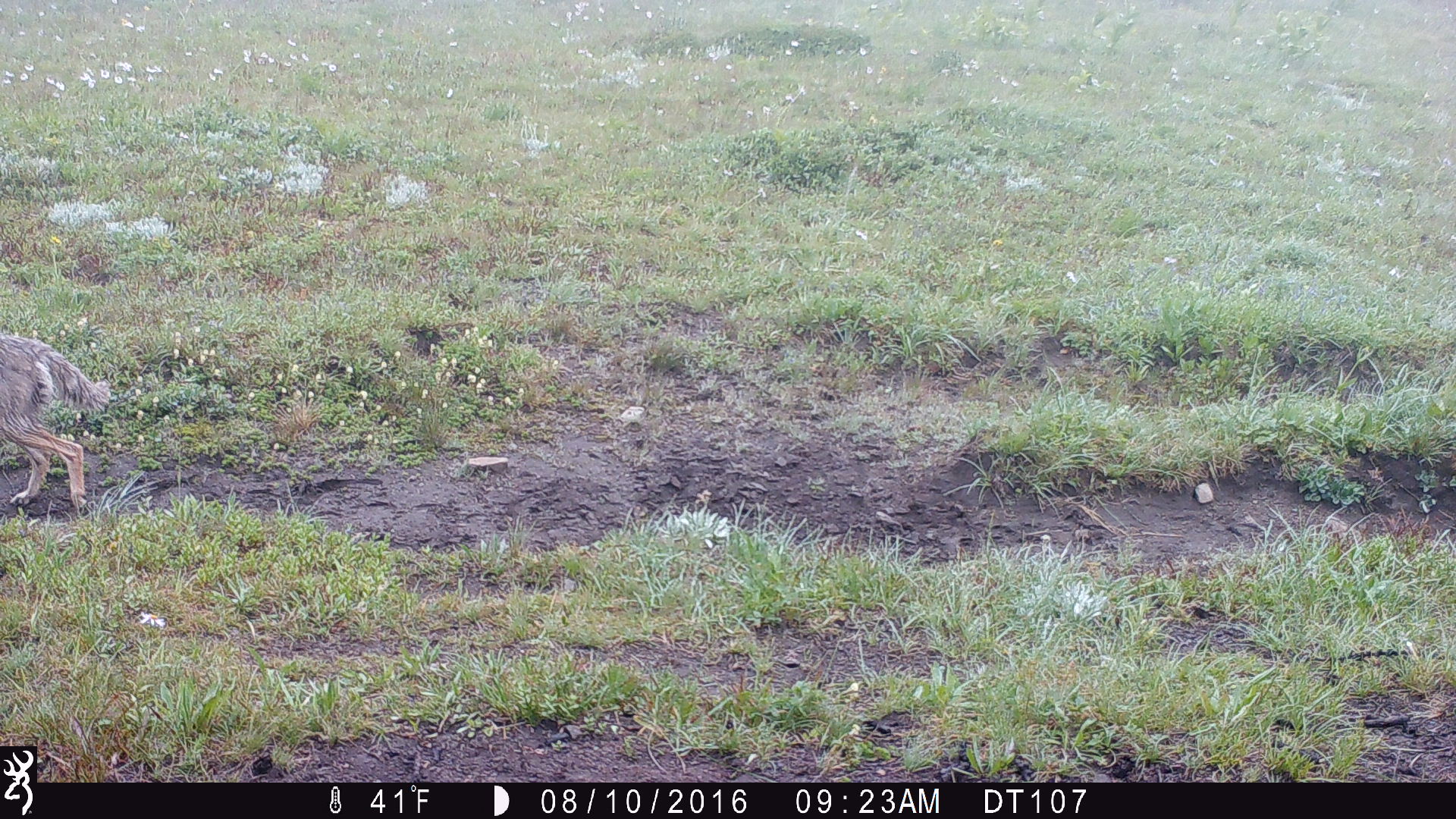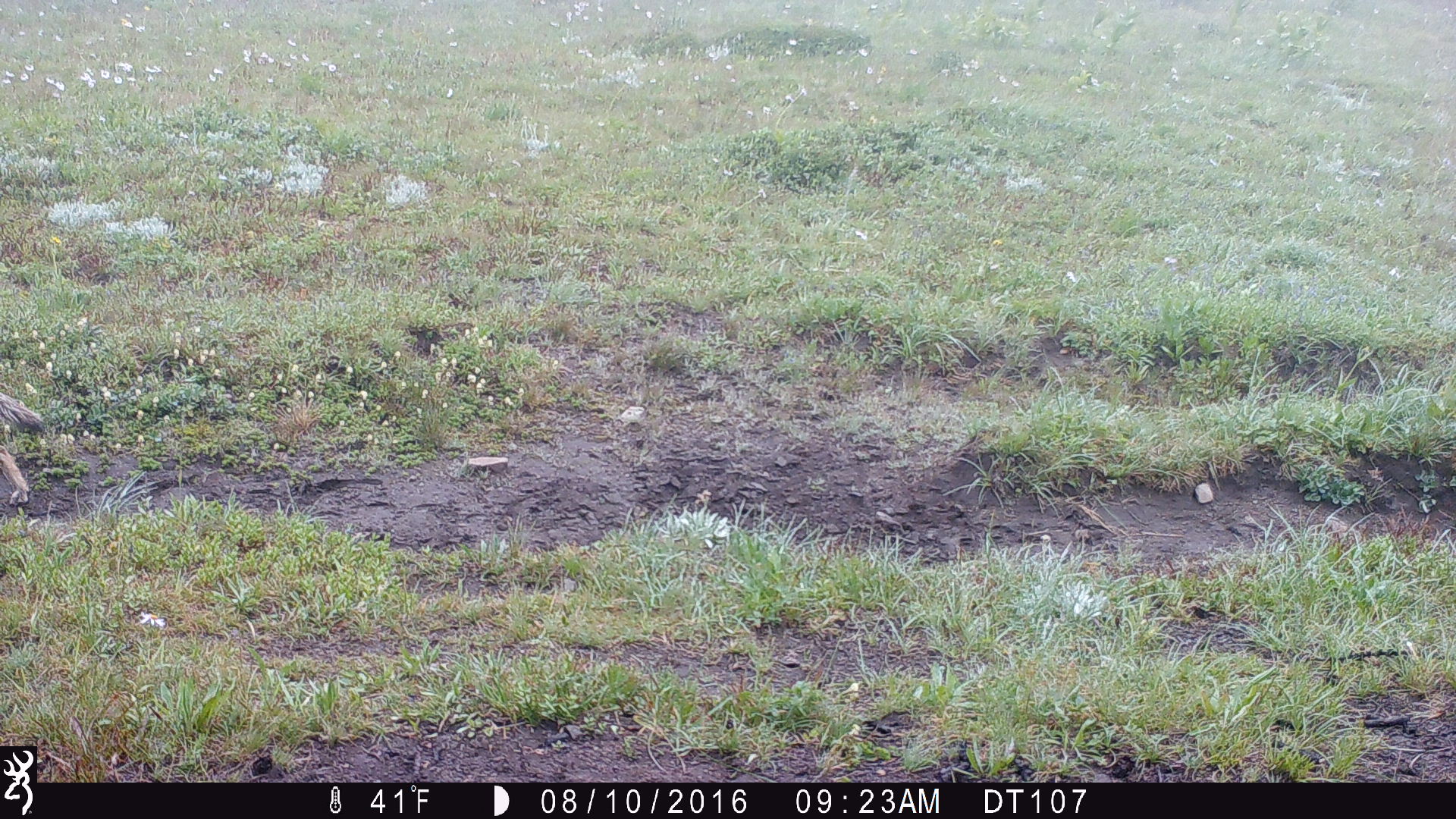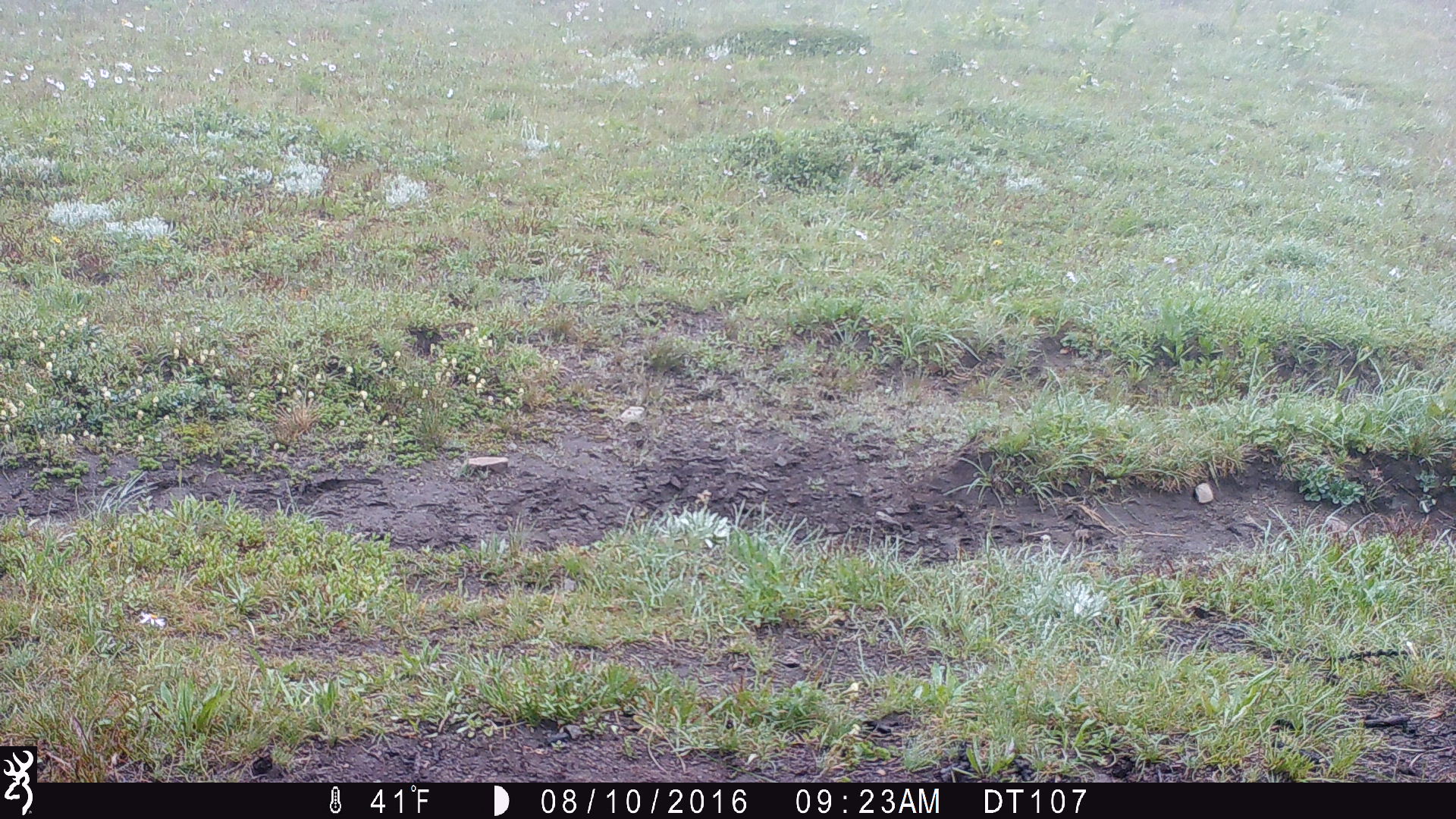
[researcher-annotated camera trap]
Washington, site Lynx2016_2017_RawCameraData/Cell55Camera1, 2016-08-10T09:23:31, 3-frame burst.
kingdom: Animalia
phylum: Chordata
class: Mammalia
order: Carnivora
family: Canidae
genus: Canis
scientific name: Canis latrans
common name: coyote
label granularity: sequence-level